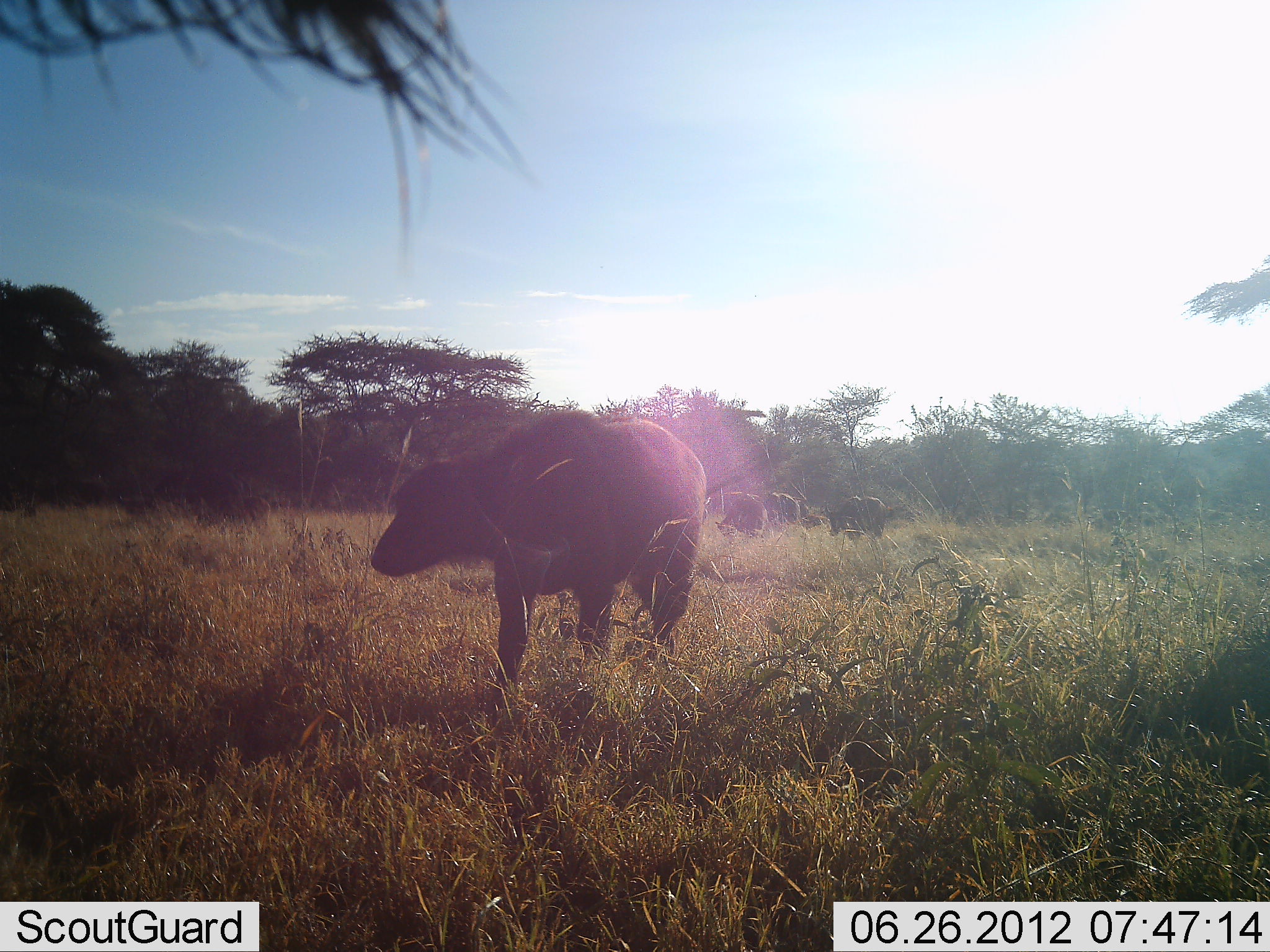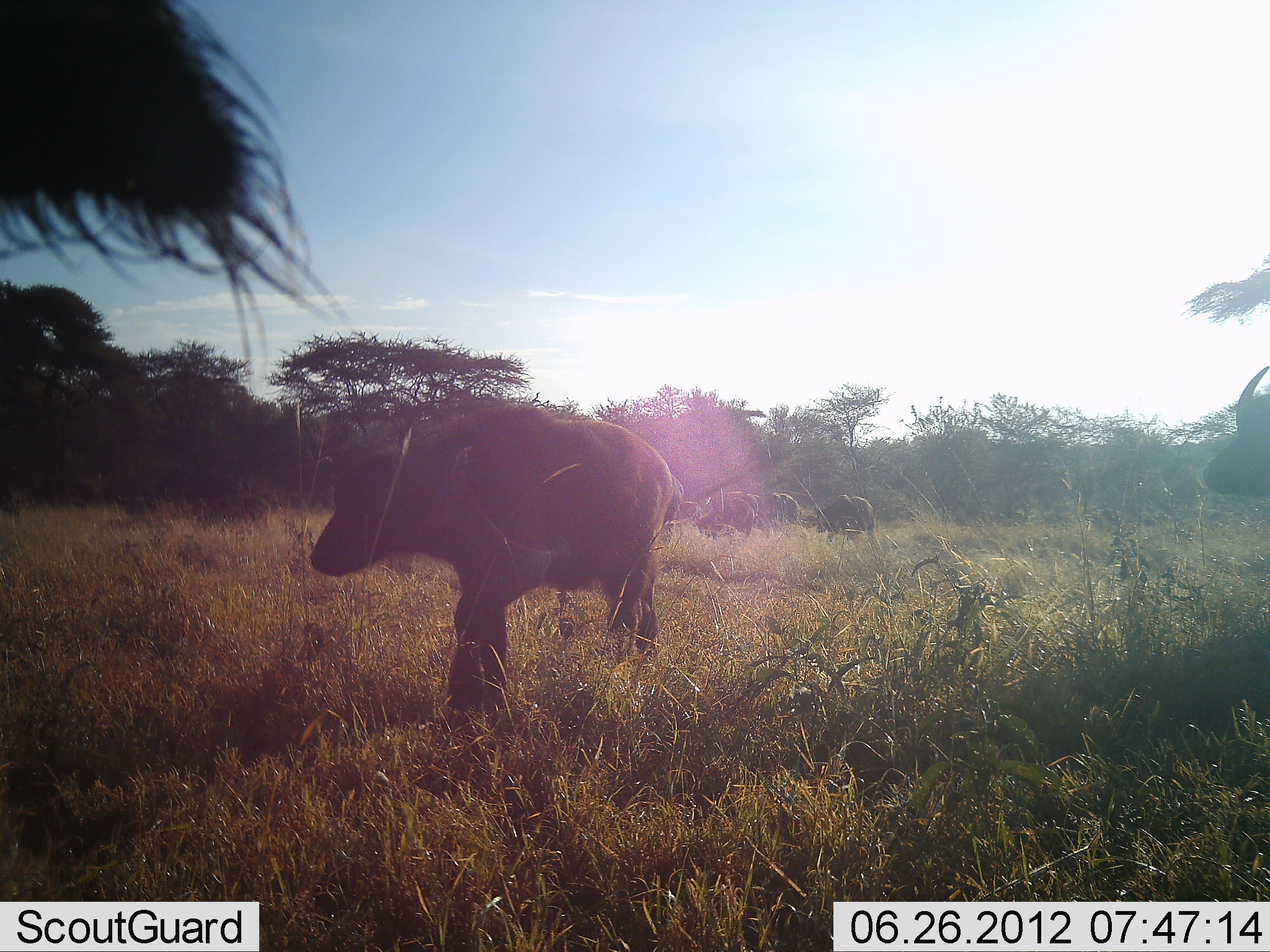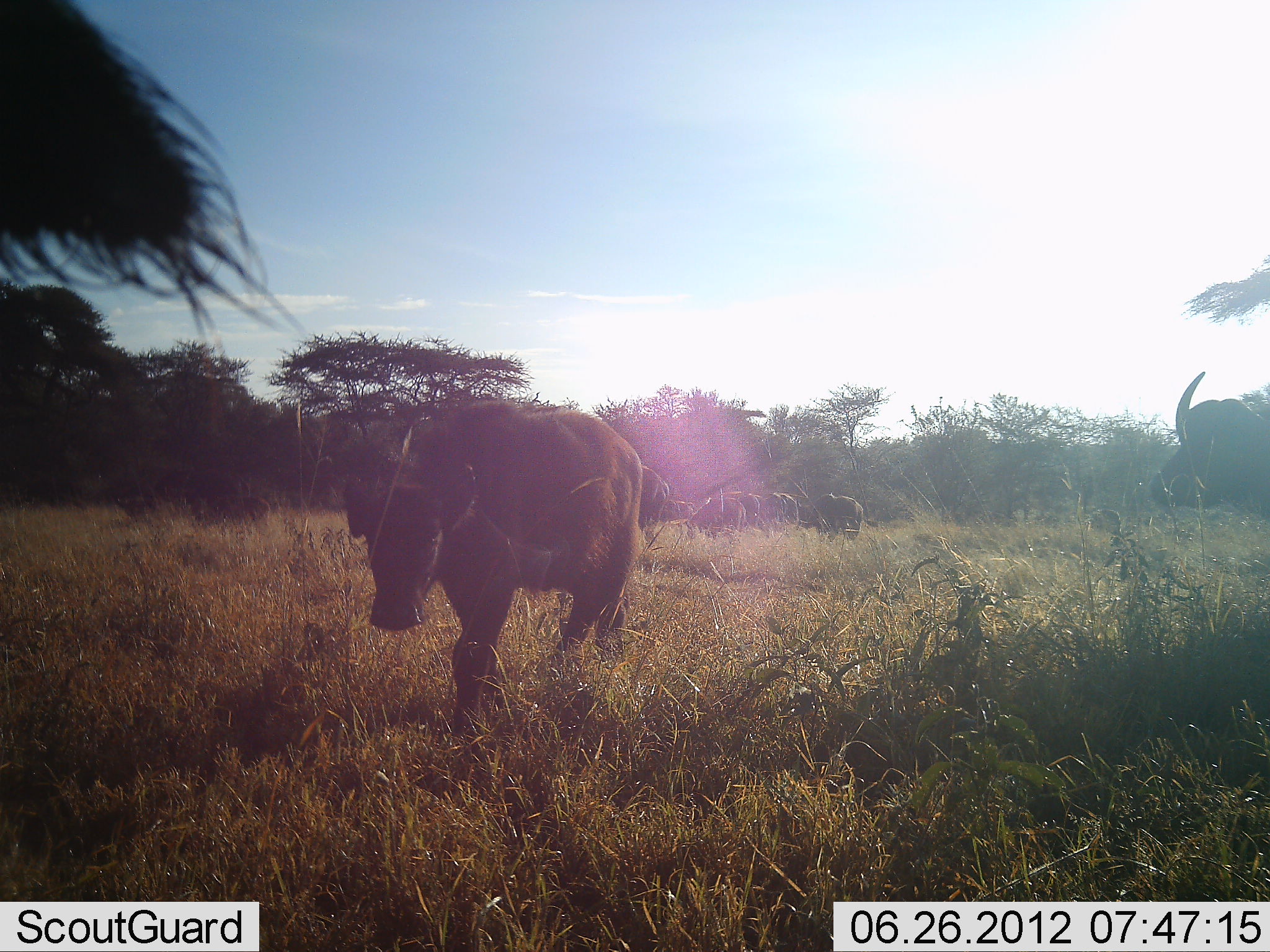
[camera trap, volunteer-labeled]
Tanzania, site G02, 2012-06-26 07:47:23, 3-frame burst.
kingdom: Animalia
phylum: Chordata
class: Mammalia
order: Artiodactyla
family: Bovidae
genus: Syncerus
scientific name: Syncerus caffer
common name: cape buffalo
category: buffalo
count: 6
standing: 20%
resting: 0%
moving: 90%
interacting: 0%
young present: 30%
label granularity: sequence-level